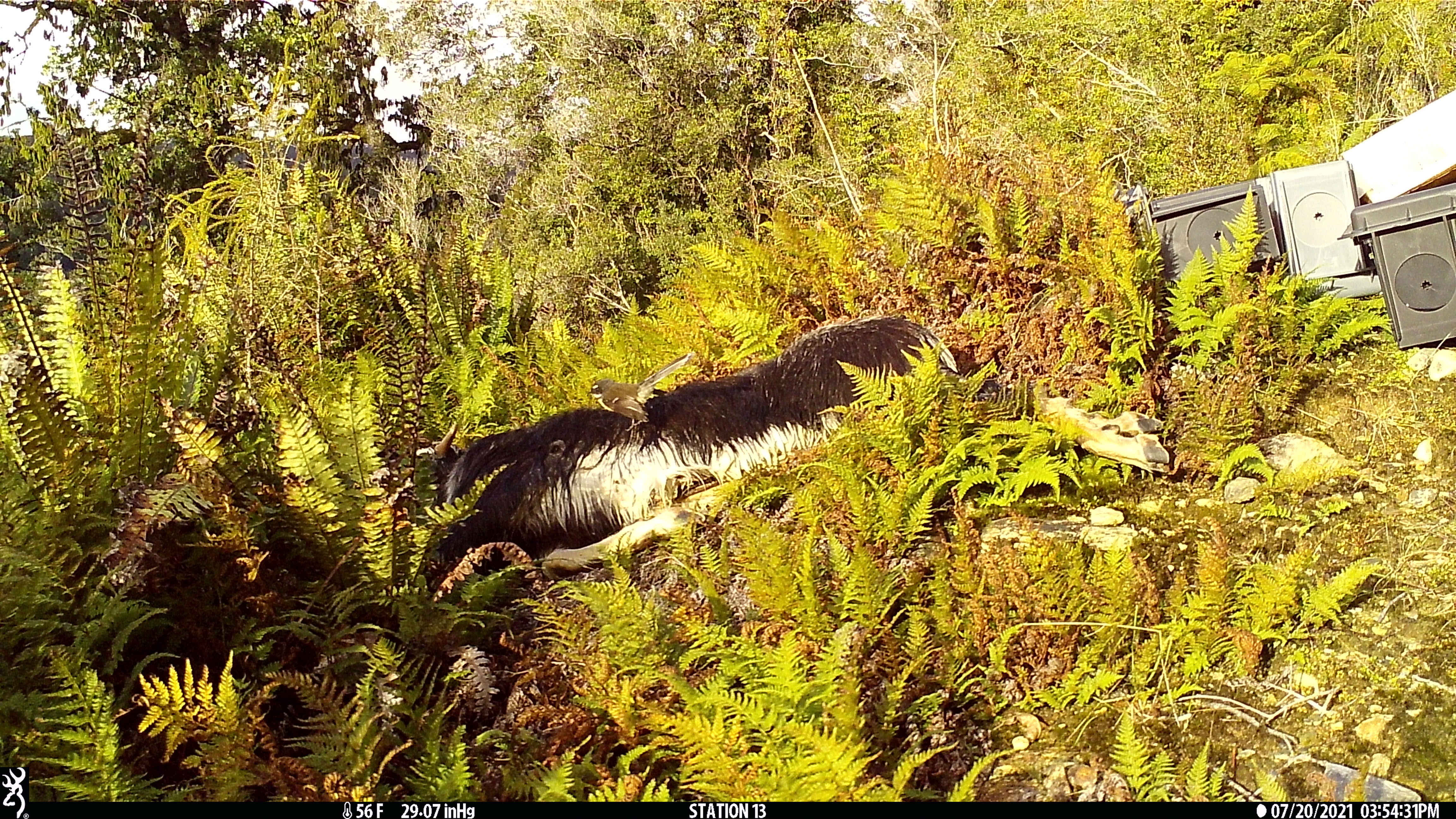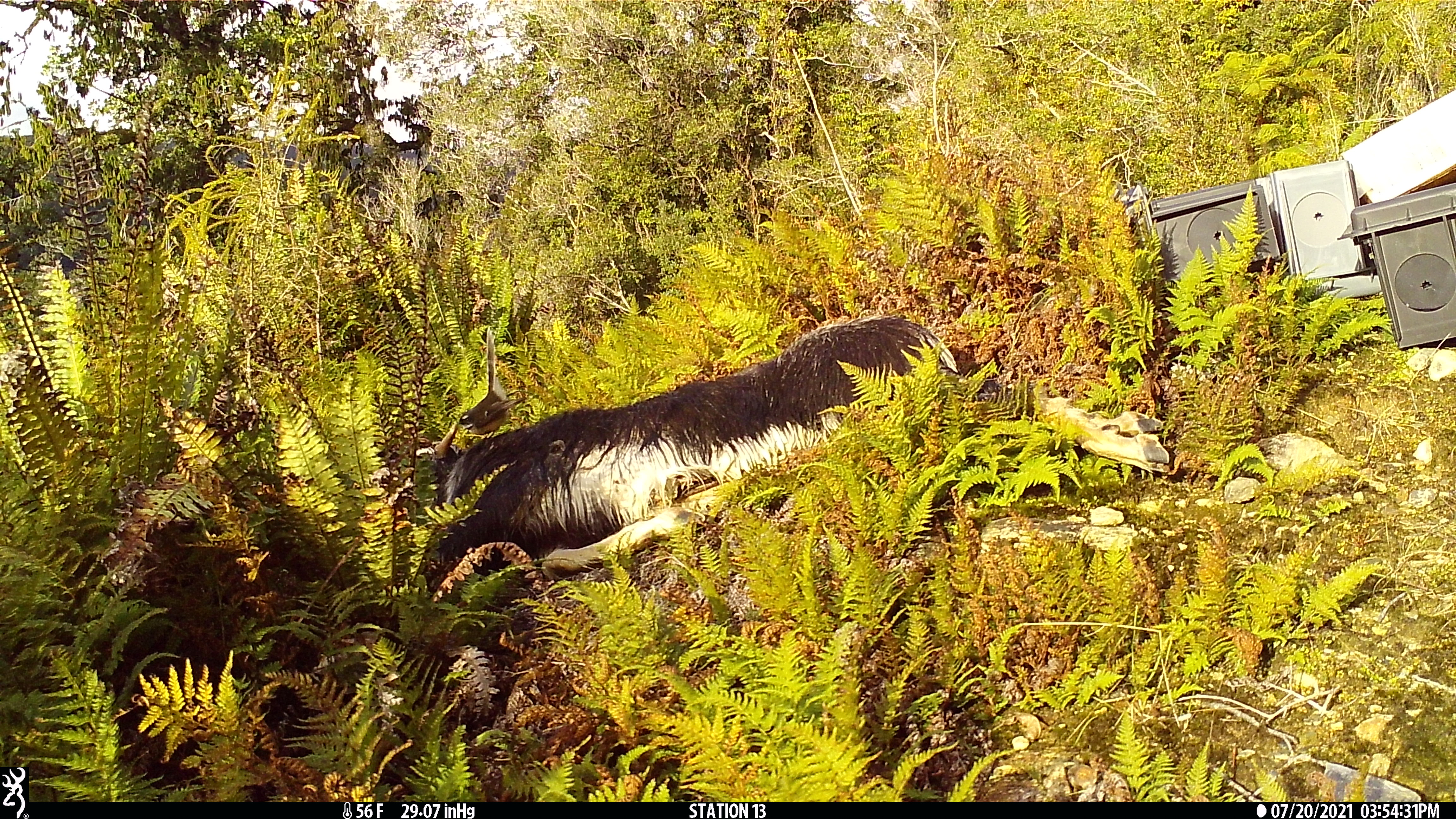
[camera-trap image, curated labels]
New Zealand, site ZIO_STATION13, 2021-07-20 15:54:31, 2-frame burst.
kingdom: Animalia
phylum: Chordata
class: Aves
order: Passeriformes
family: Rhipiduridae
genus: Rhipidura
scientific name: Rhipidura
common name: fantails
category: fantail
Fantail (fantails) (Rhipidura).